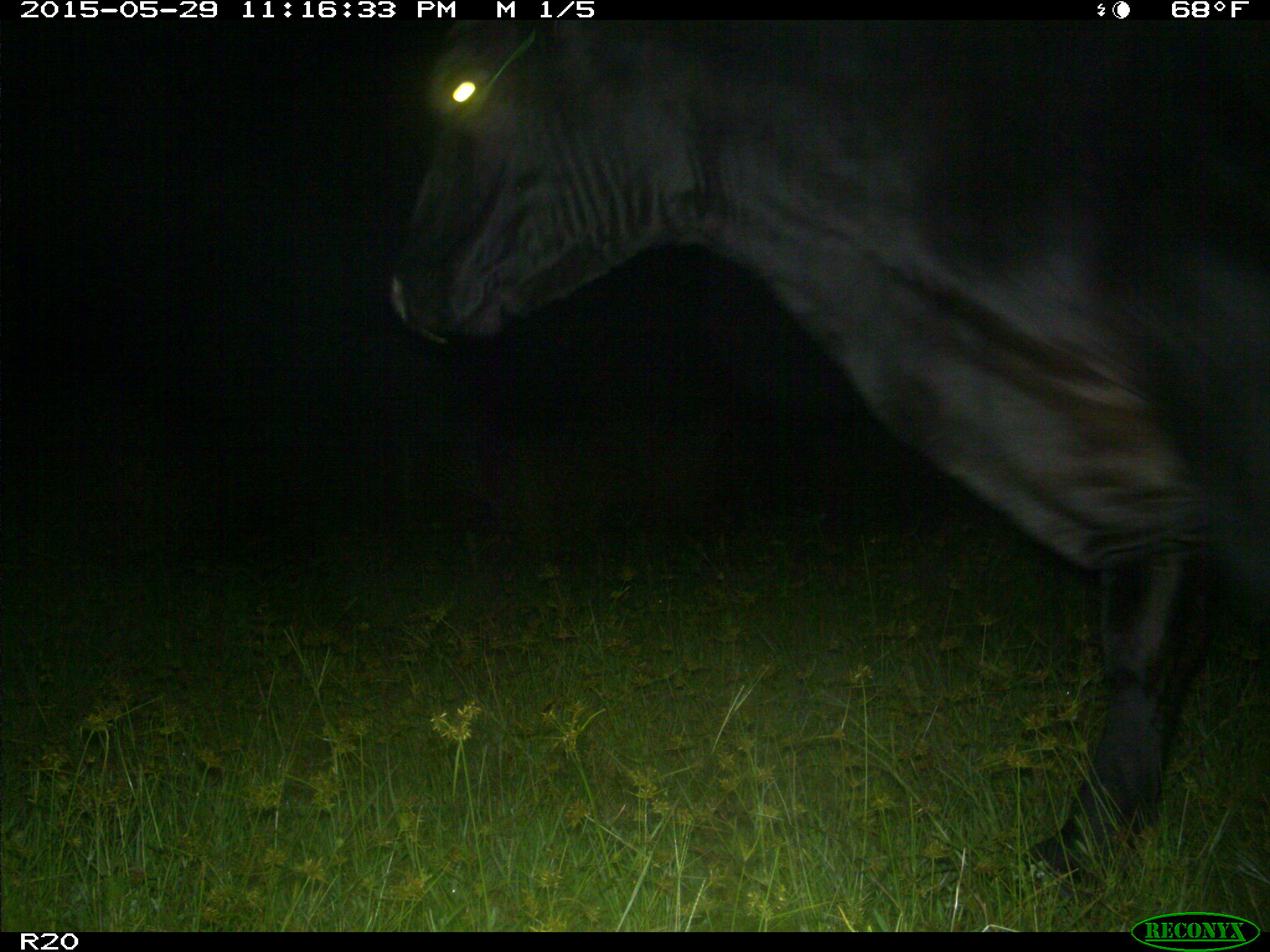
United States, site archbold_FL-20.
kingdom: Animalia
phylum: Chordata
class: Mammalia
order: Artiodactyla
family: Bovidae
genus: Bos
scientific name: Bos taurus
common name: domestic cow